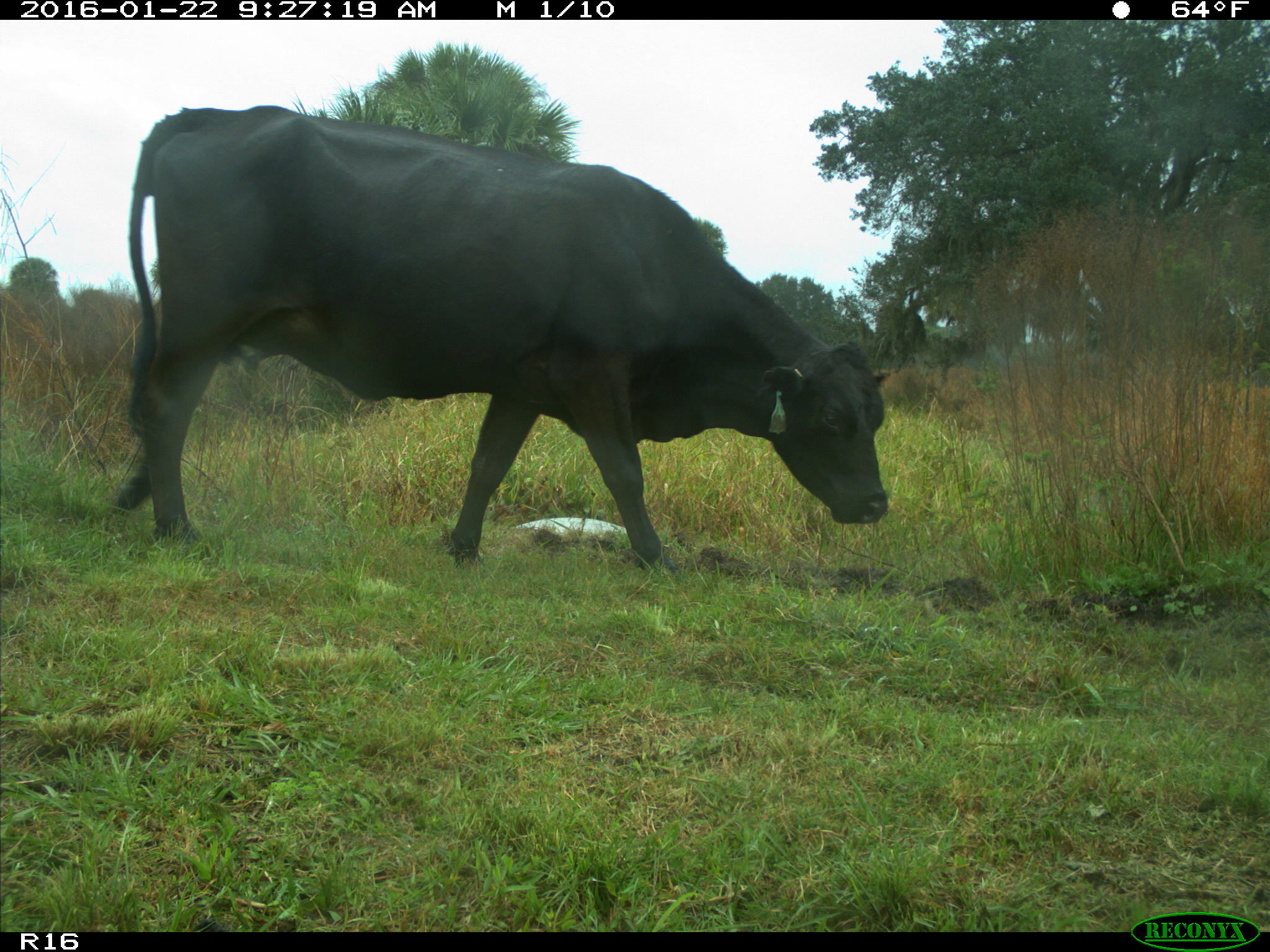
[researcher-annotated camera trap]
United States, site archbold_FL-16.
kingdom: Animalia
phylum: Chordata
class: Mammalia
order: Artiodactyla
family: Bovidae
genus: Bos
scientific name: Bos taurus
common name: domestic cow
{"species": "Bos taurus (domestic cow)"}